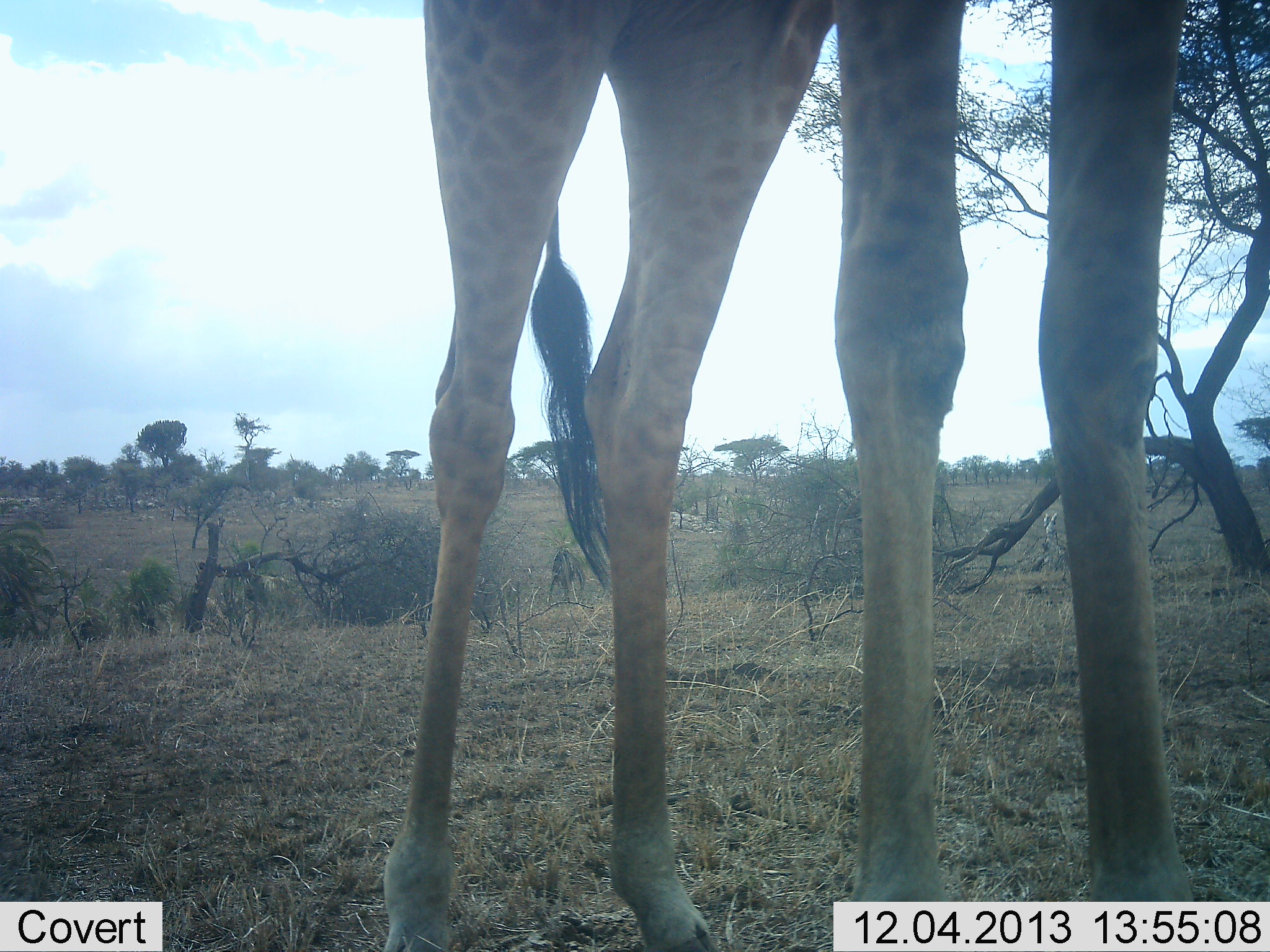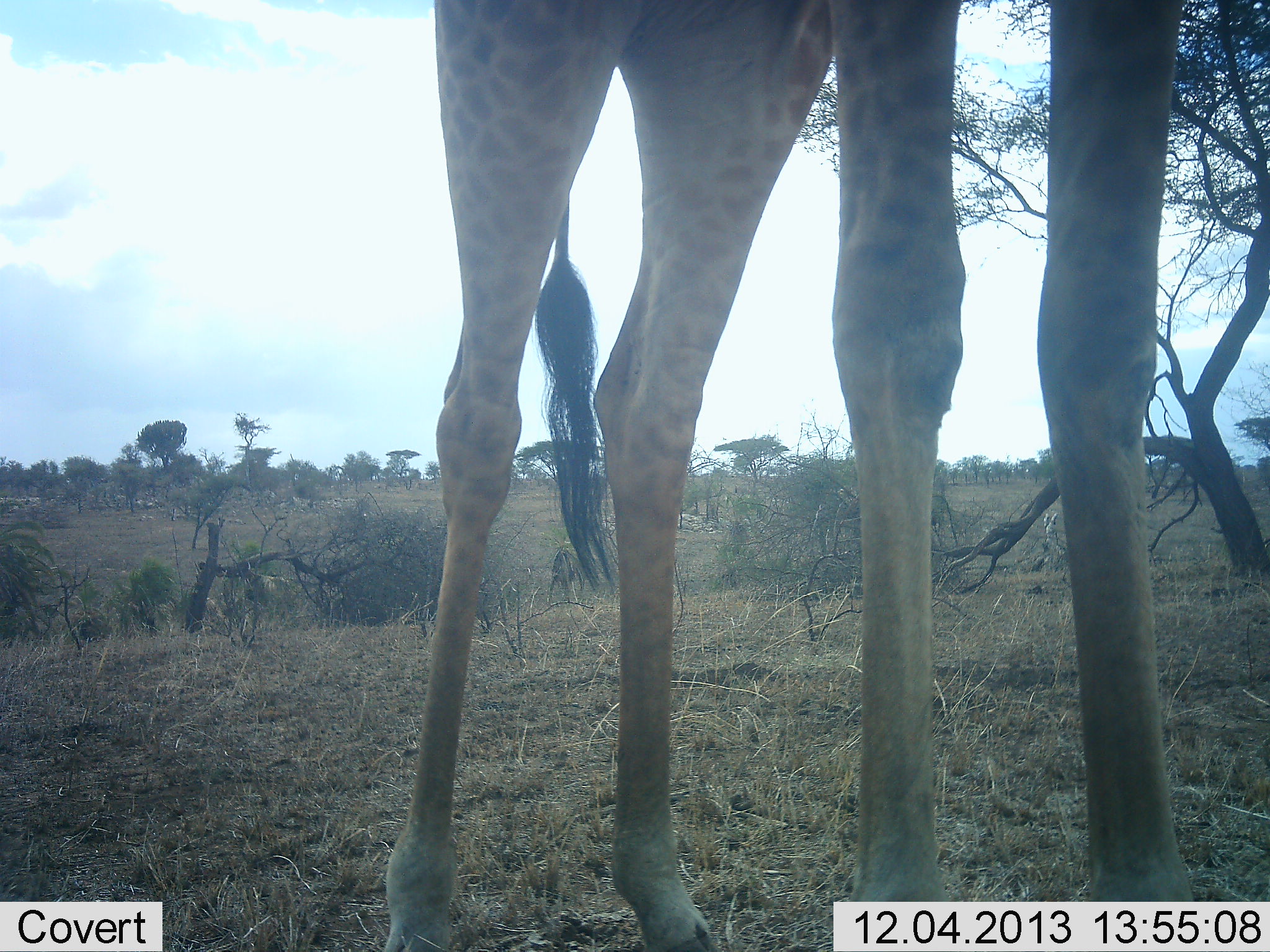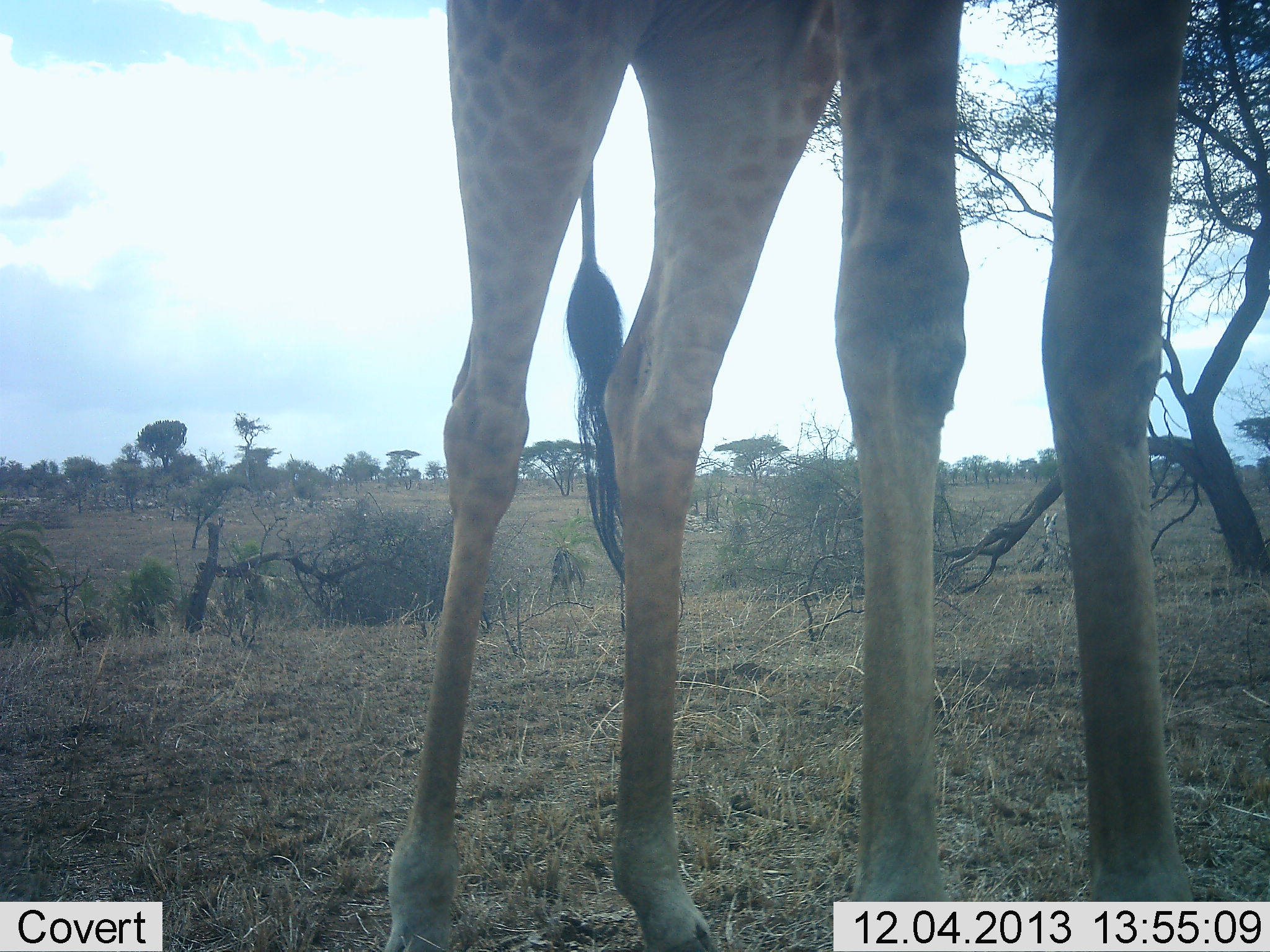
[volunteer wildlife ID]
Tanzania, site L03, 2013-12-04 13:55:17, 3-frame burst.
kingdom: Animalia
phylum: Chordata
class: Mammalia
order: Artiodactyla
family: Giraffidae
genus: Giraffa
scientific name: Giraffa camelopardalis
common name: giraffe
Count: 1.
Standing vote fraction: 100%.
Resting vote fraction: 0%.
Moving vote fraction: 0%.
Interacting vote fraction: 0%.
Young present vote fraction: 0%.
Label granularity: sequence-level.